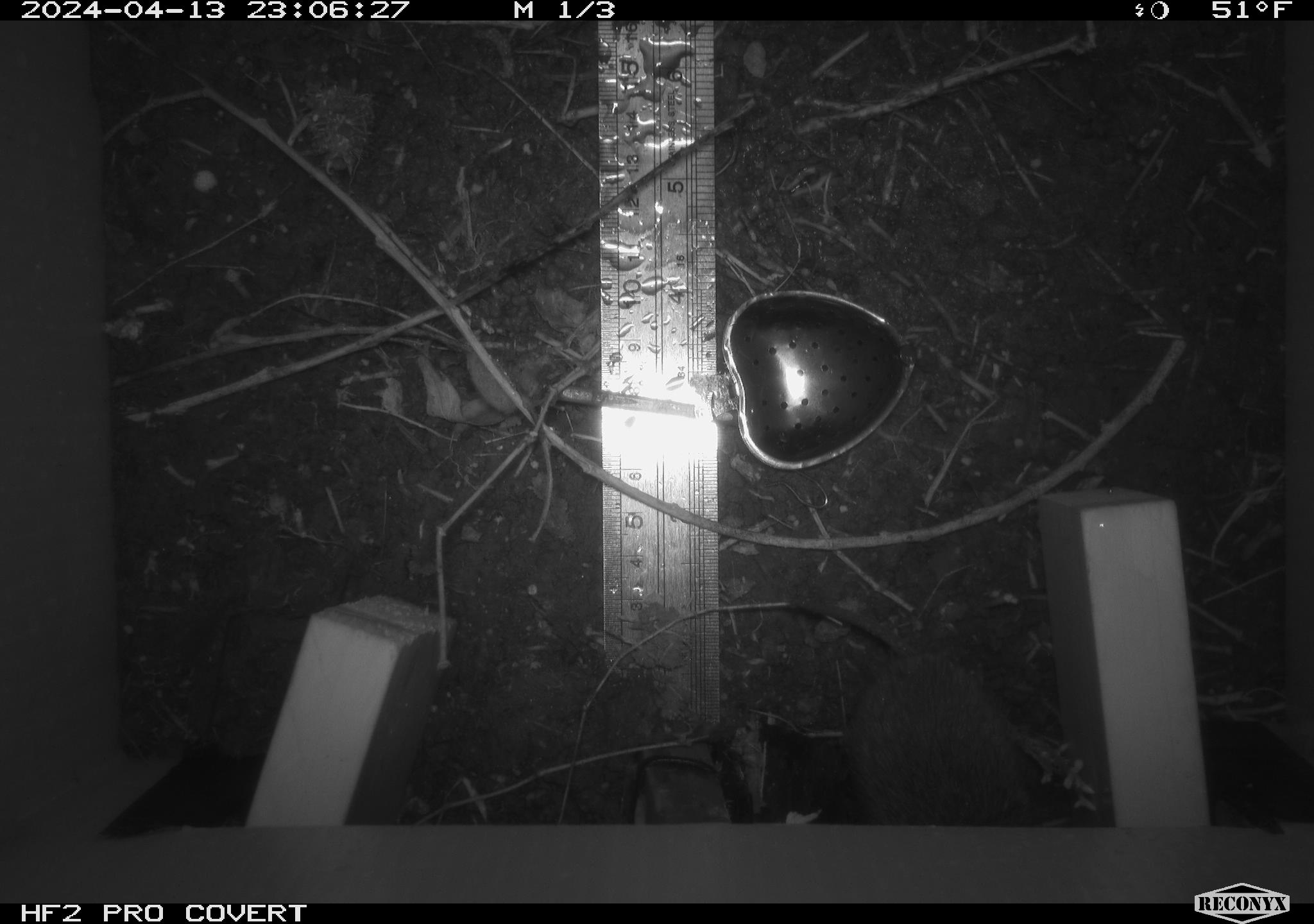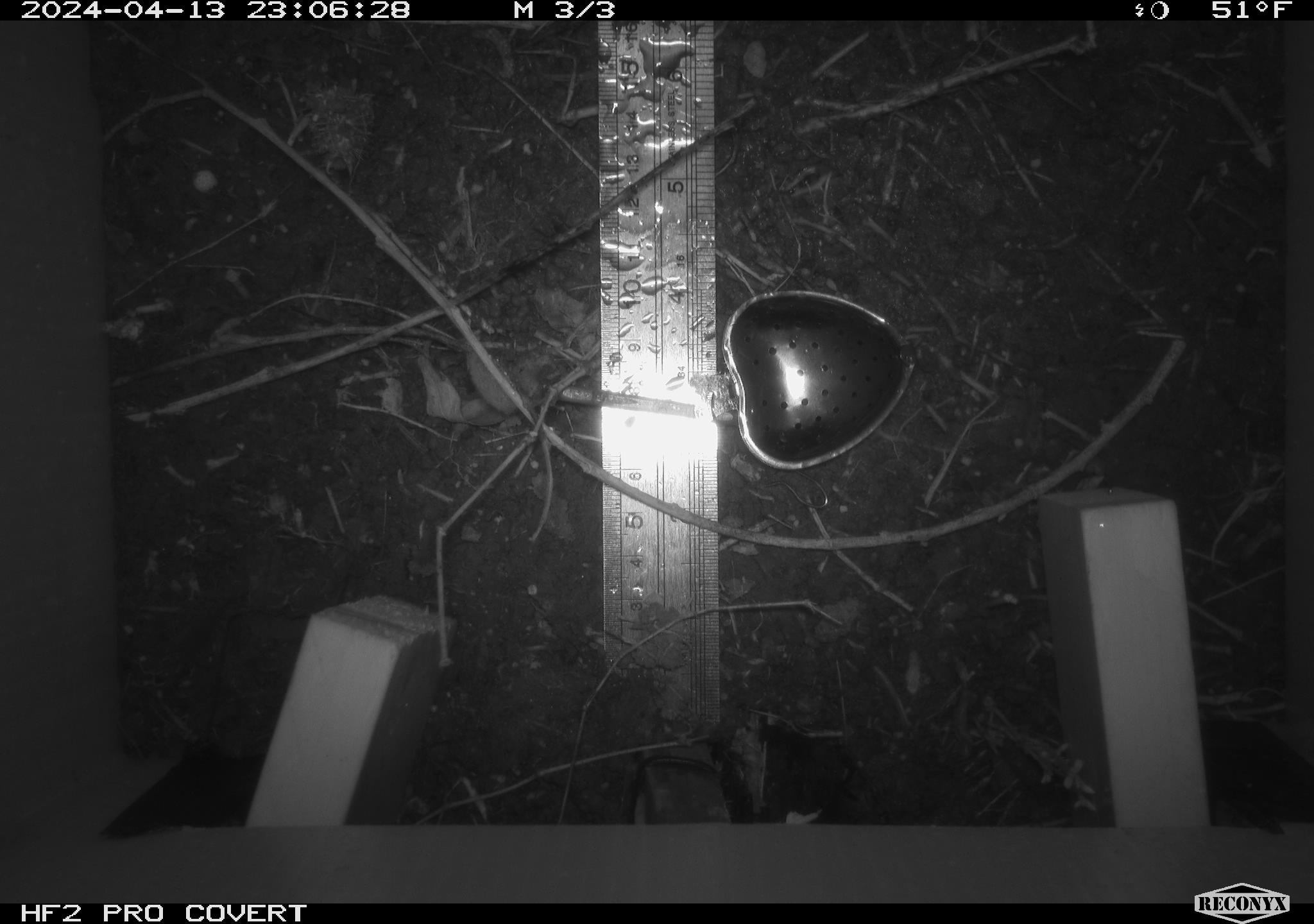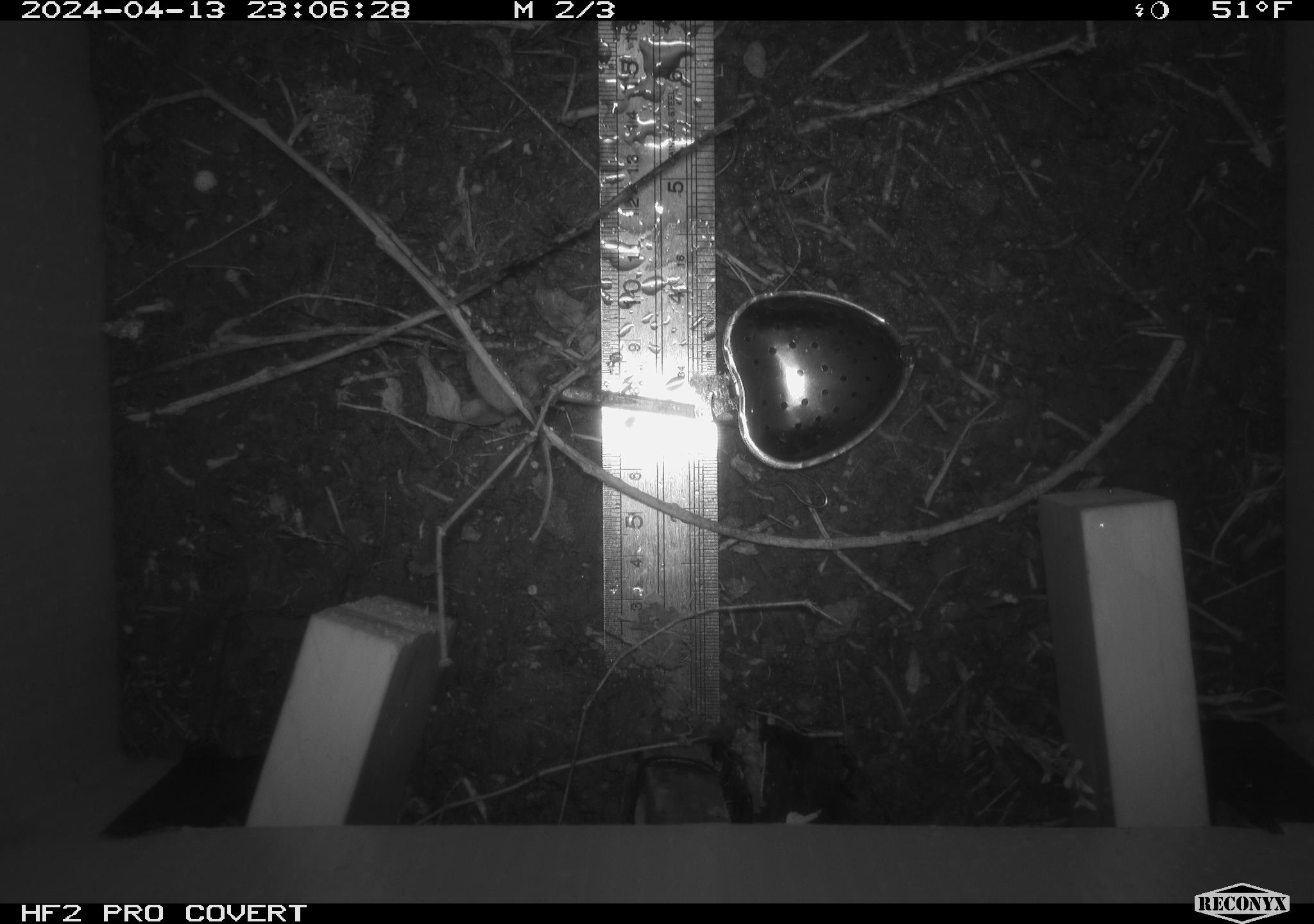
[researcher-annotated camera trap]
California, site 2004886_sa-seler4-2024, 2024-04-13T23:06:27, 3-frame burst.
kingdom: Animalia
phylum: Chordata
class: Mammalia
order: Rodentia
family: Cricetidae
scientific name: Arvicolinae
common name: voles, lemmings, and muskrats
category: arvicolinae subfamily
Arvicolinae subfamily (voles, lemmings, and muskrats) (Arvicolinae).